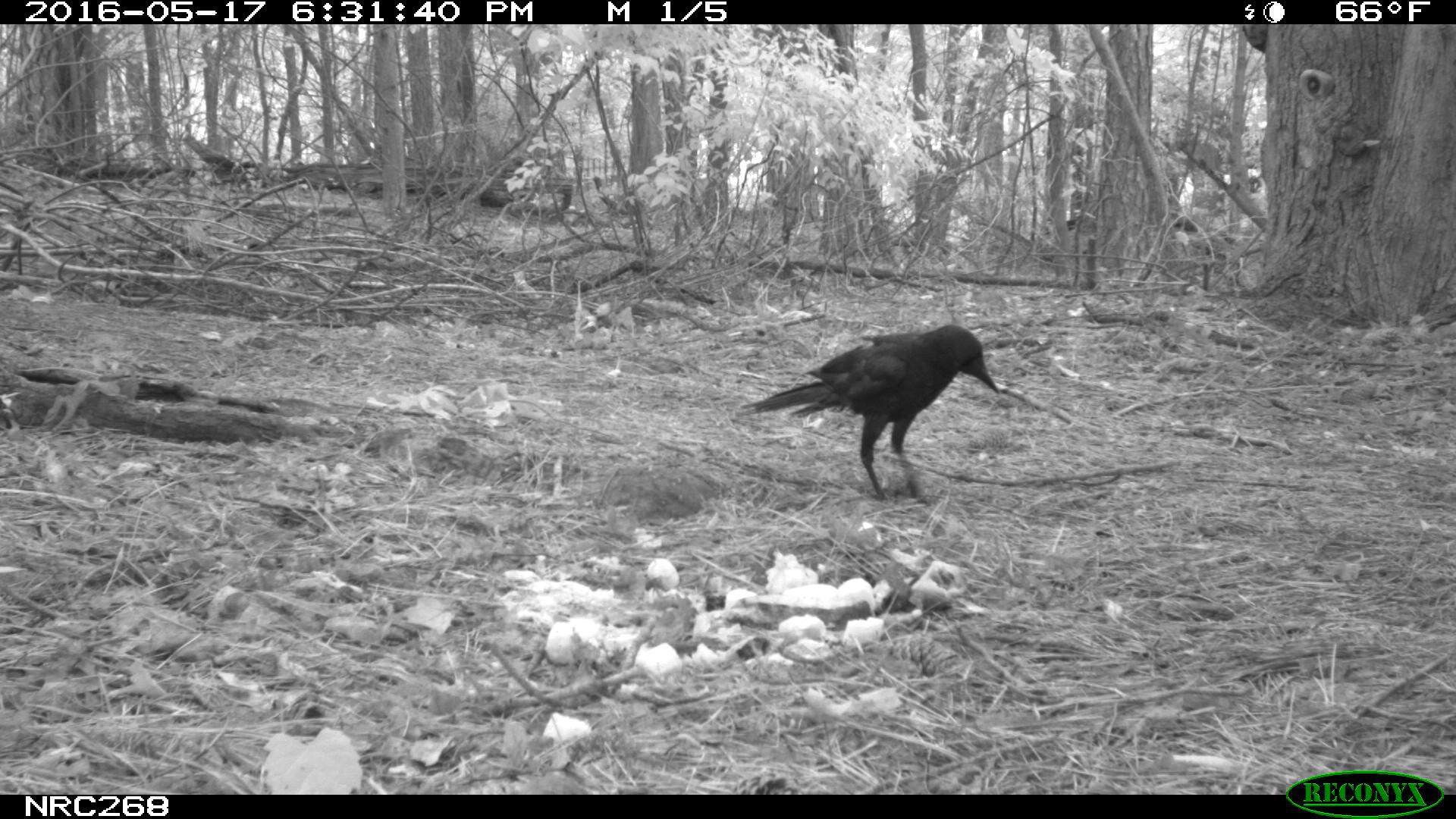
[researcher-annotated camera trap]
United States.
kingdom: Animalia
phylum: Chordata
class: Aves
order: Passeriformes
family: Corvidae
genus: Corvus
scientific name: Corvus brachyrhynchos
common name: american crow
American Crow (Corvus brachyrhynchos).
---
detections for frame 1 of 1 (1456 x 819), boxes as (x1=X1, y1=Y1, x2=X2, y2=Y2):
American Crow: (x1=747, y1=313, x2=1009, y2=491)